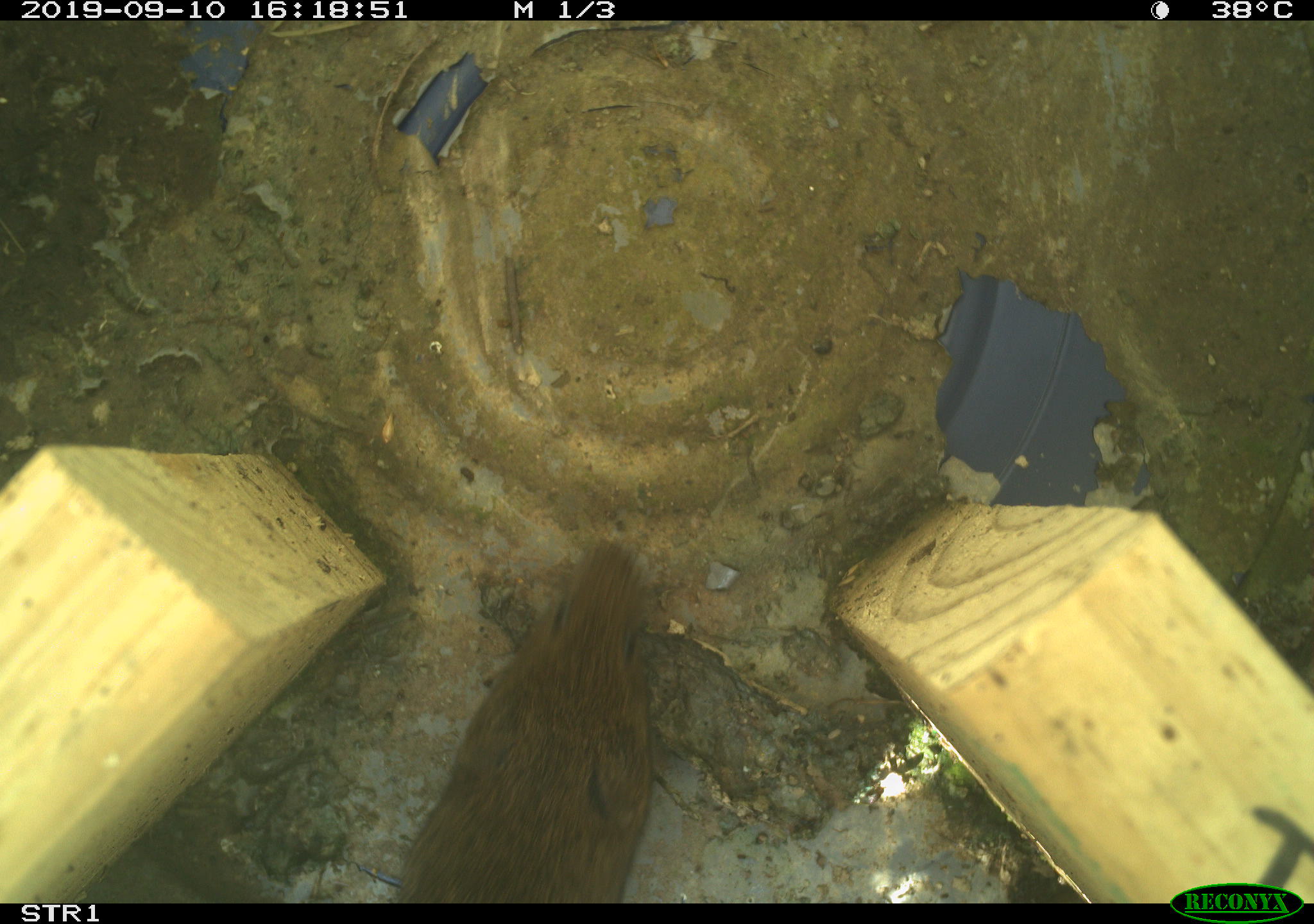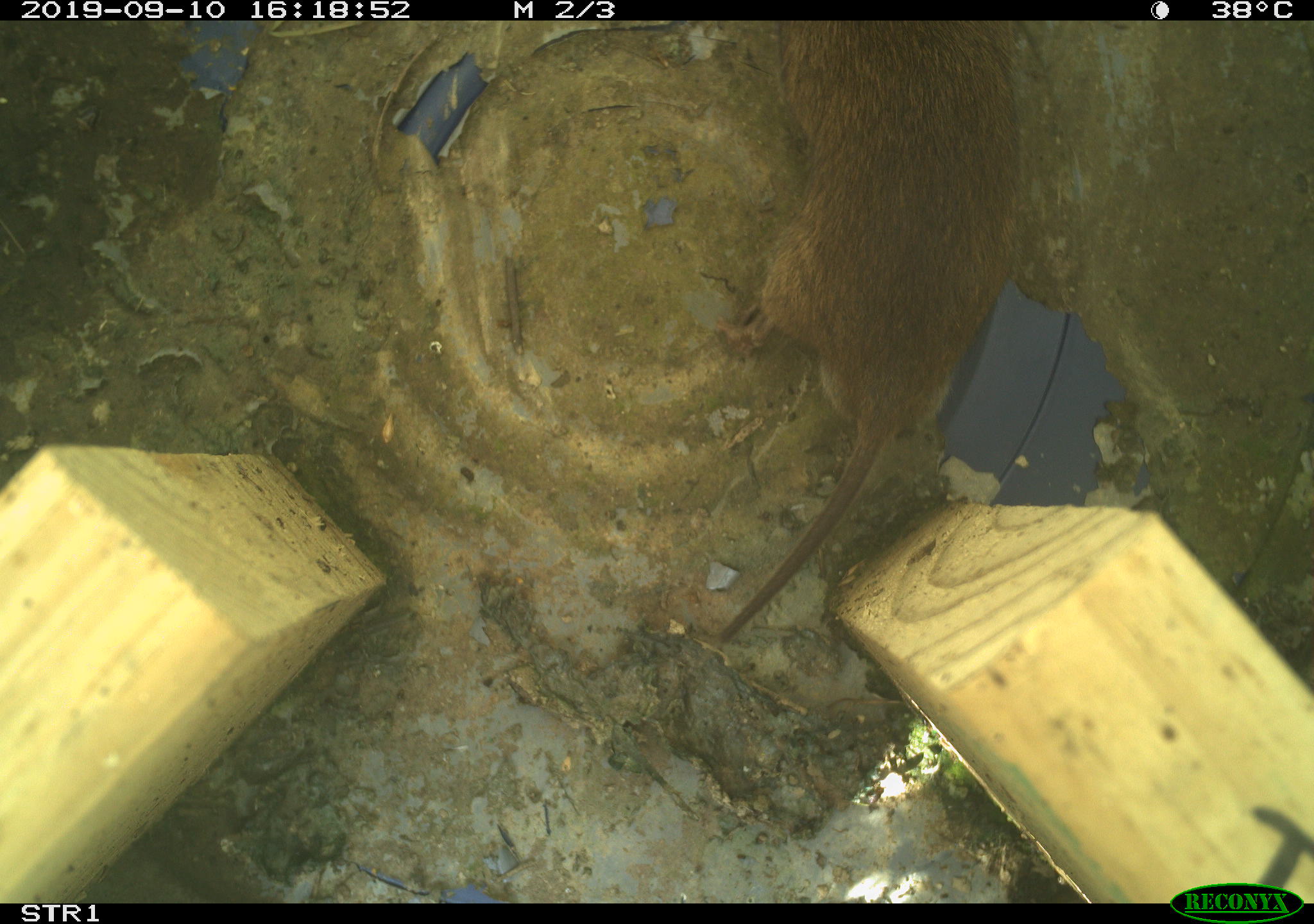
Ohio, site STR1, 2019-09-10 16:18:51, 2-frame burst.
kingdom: Animalia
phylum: Chordata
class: Mammalia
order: Rodentia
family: Cricetidae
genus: Microtus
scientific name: Microtus pennsylvanicus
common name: meadow vole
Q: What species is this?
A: Meadow vole (Microtus pennsylvanicus).